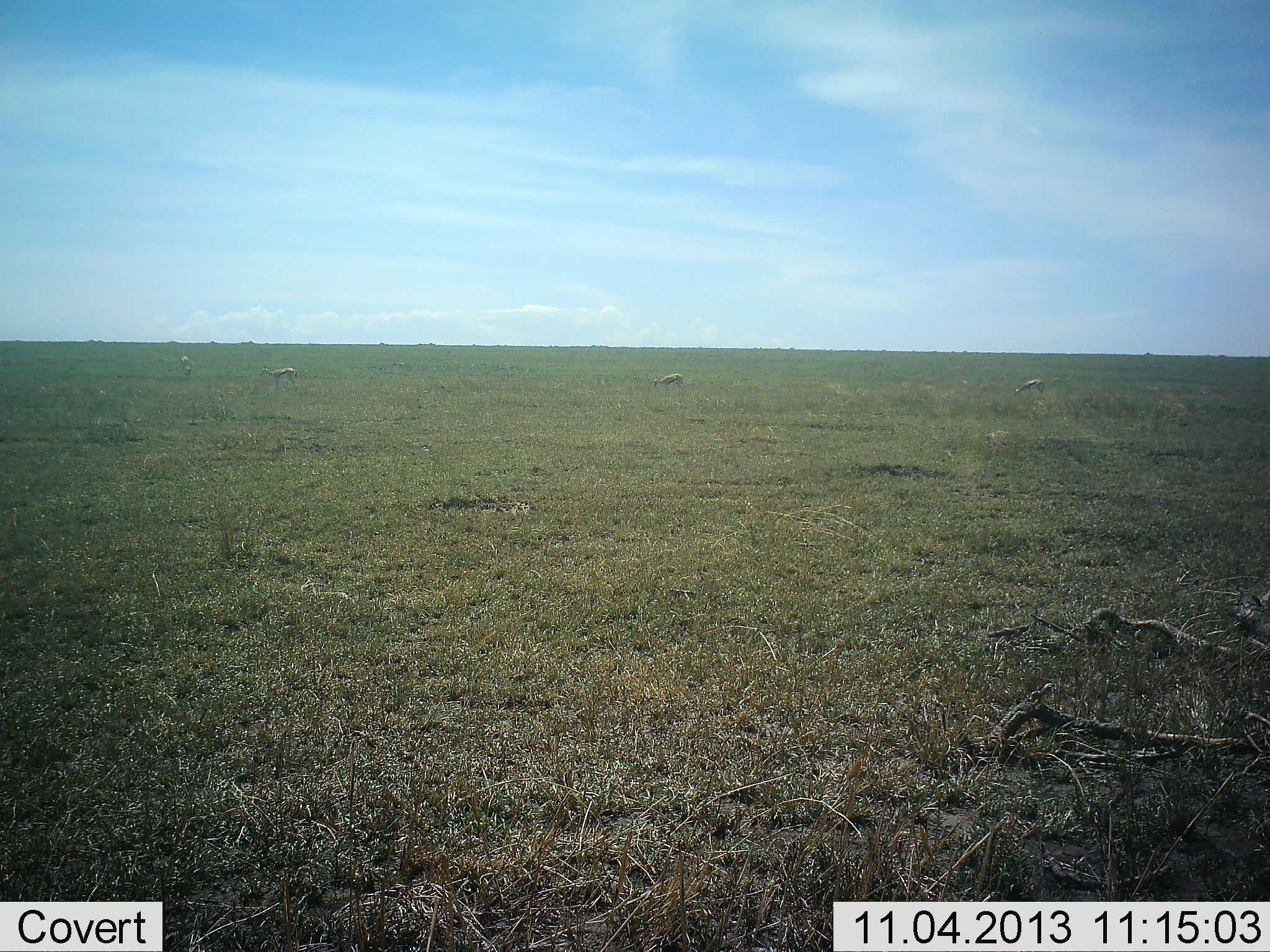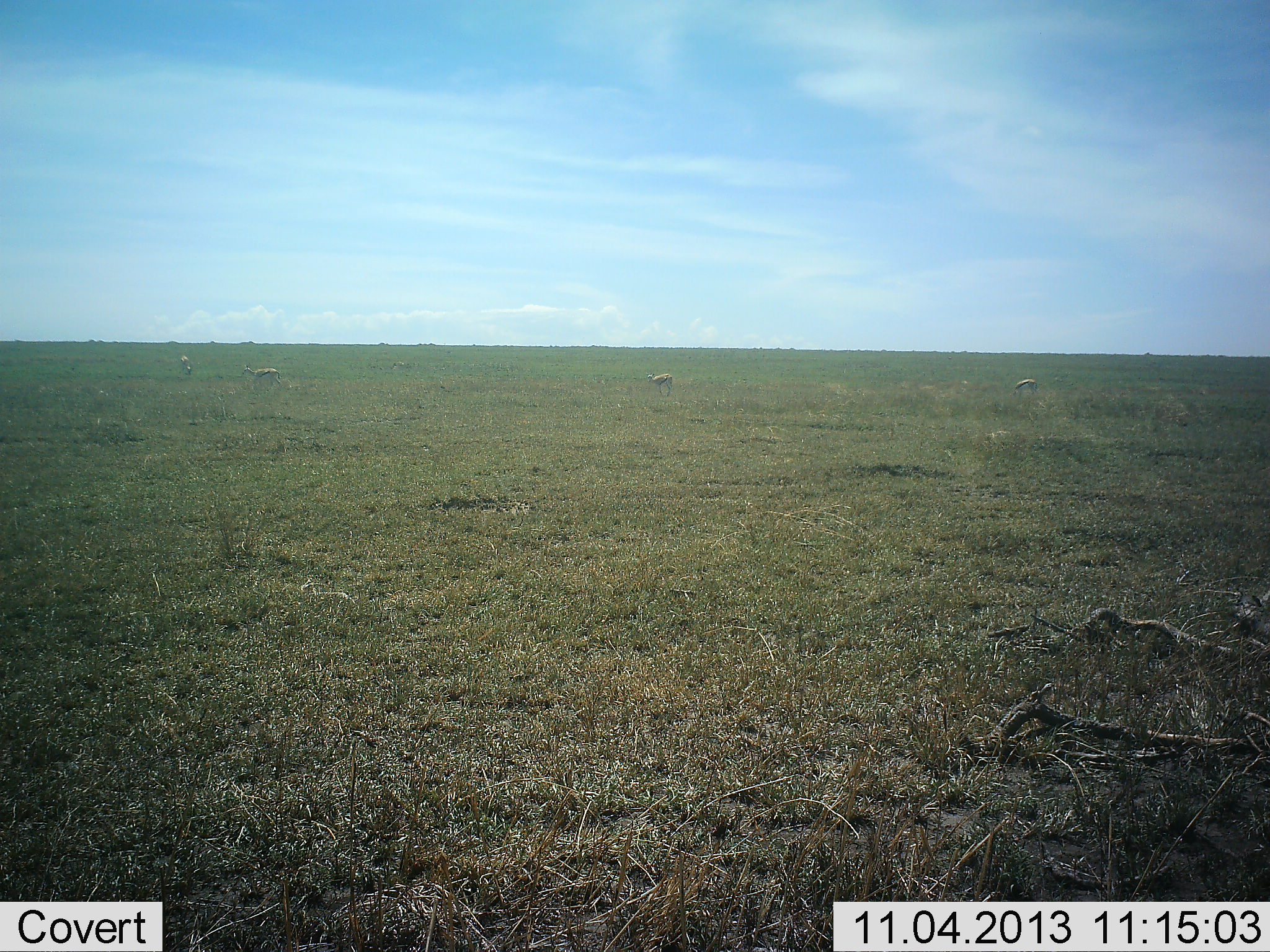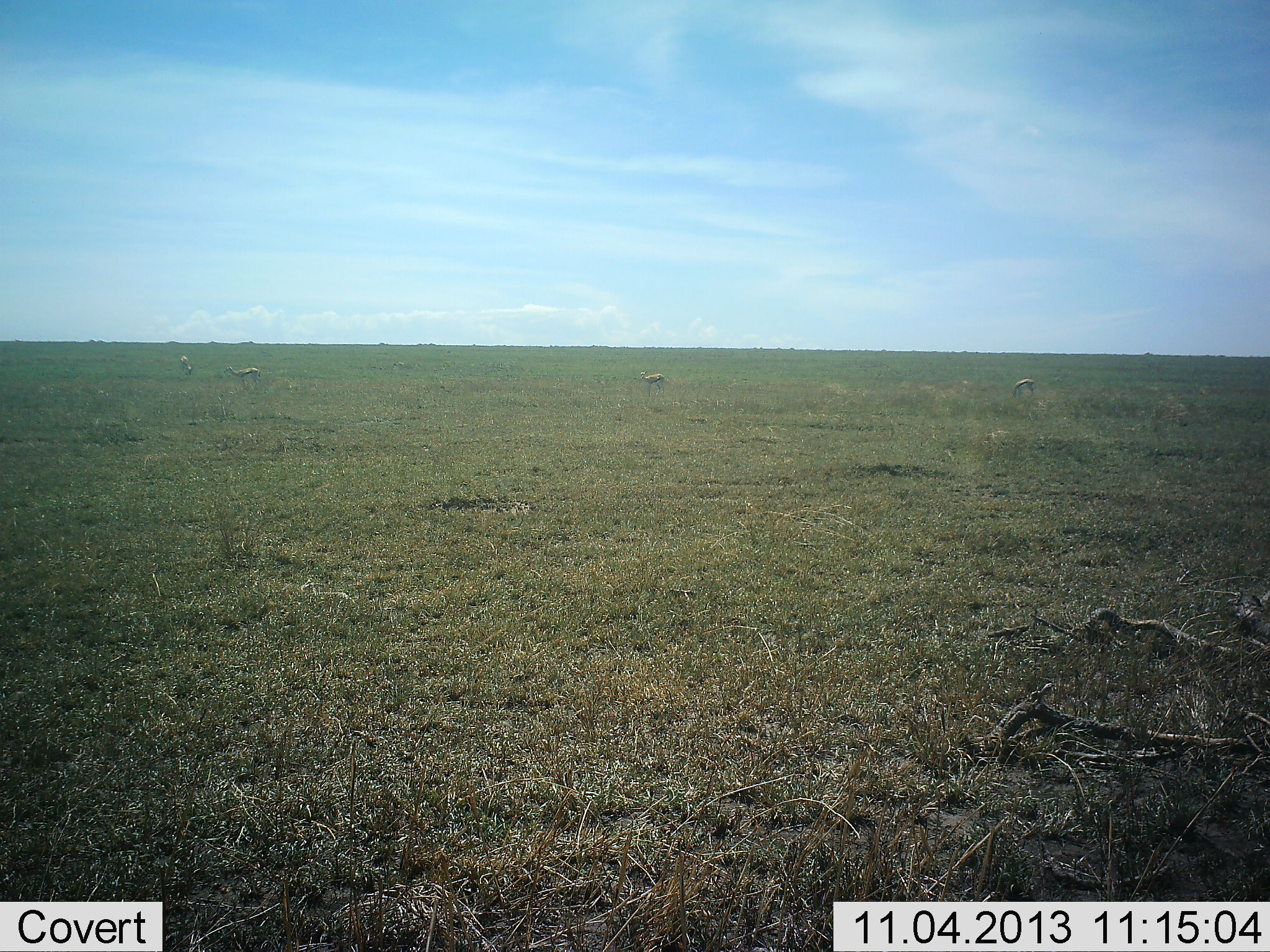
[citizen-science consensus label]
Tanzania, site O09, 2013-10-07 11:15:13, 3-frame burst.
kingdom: Animalia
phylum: Chordata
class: Mammalia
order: Artiodactyla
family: Bovidae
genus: Eudorcas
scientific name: Eudorcas thomsonii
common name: thomson's gazelle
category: gazellethomsons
Gazellethomsons (thomson's gazelle) (Eudorcas thomsonii), count 4. Behavior (volunteer vote fractions): standing 30%, resting 0%, moving 70%, interacting 0%. Young present (vote fraction): 0%. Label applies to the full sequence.